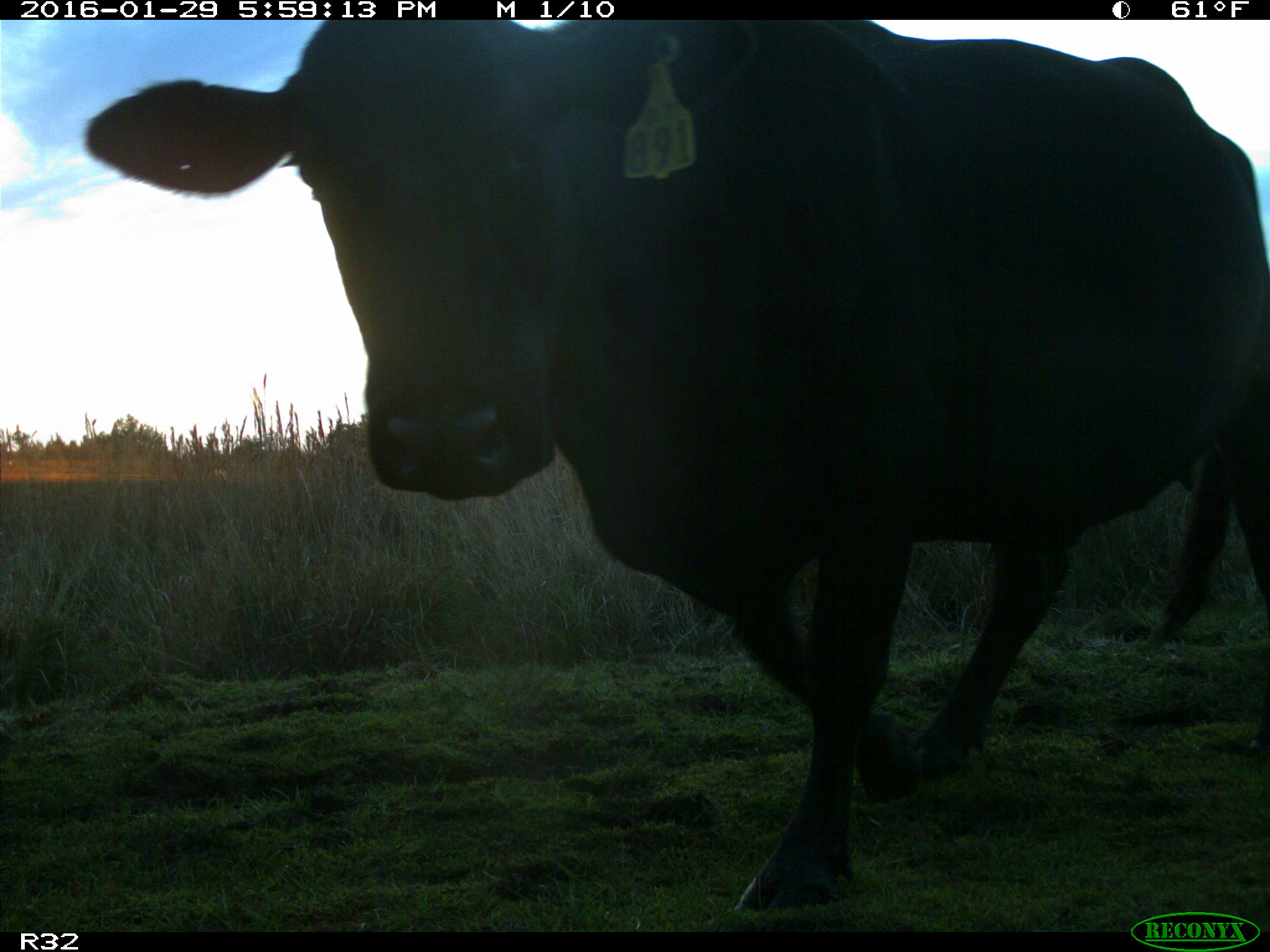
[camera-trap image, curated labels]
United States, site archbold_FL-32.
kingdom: Animalia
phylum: Chordata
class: Mammalia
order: Artiodactyla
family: Bovidae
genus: Bos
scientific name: Bos taurus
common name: domestic cow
Bos taurus (domestic cow).